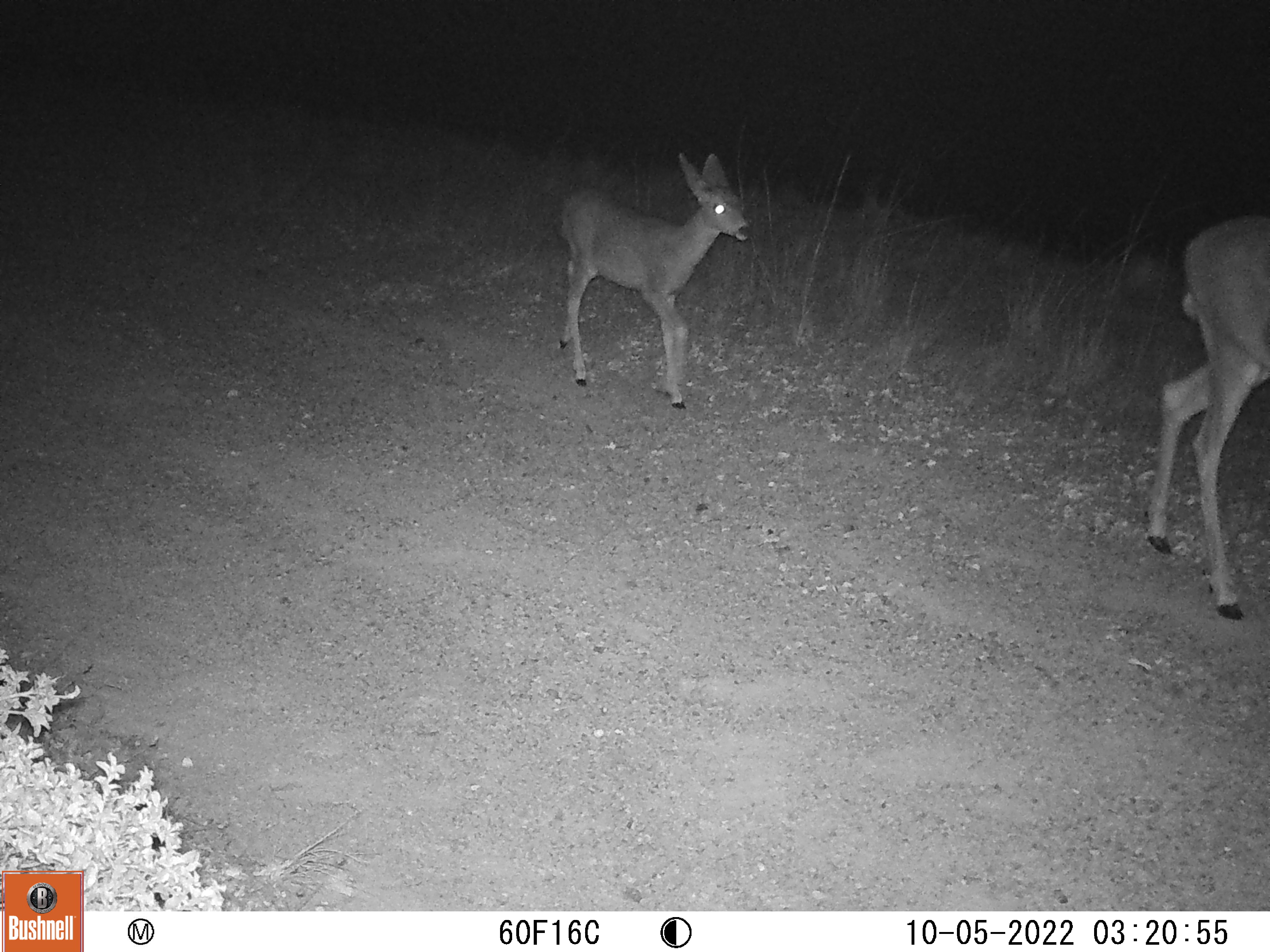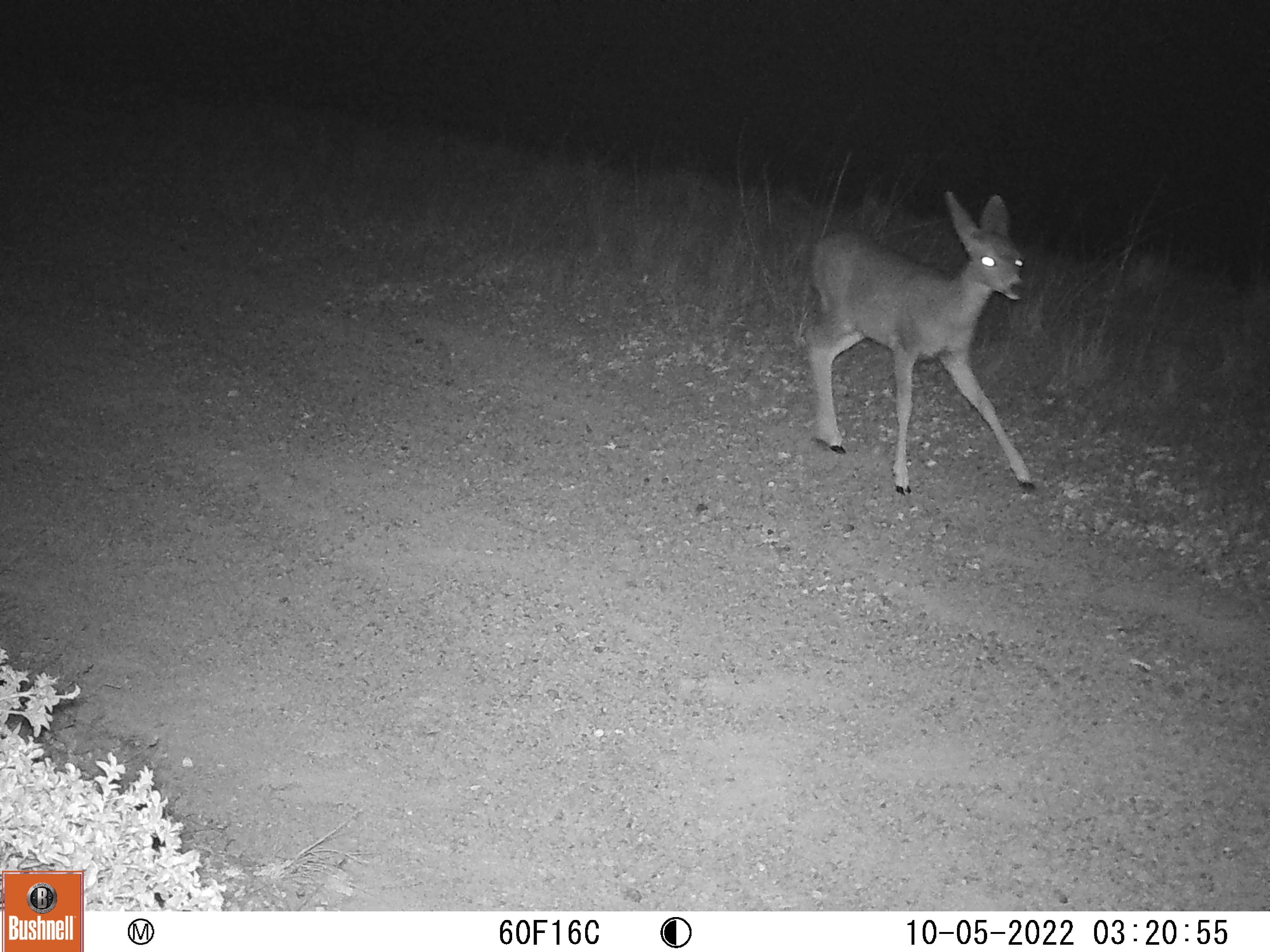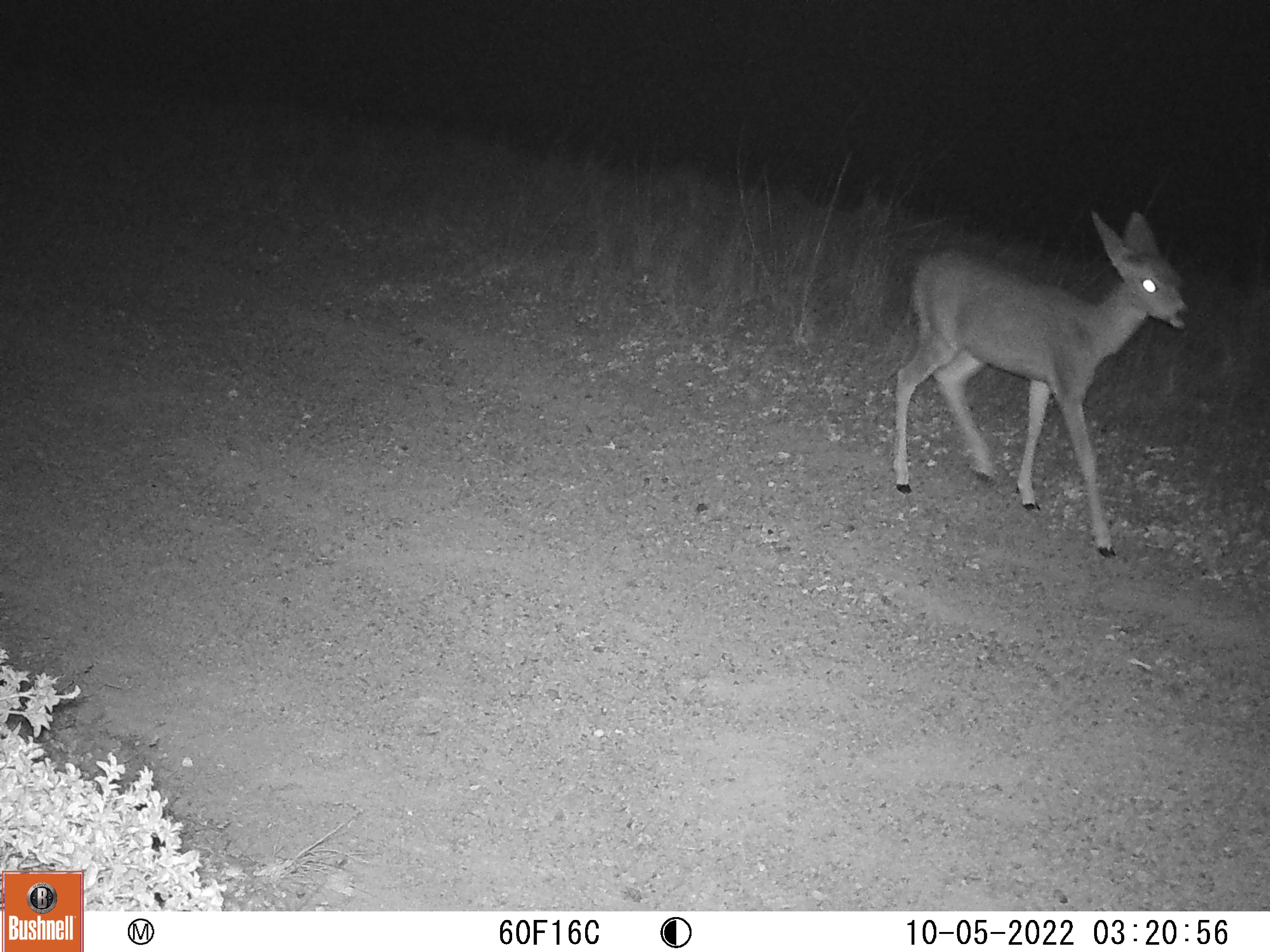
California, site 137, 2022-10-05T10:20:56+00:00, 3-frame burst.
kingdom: Animalia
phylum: Chordata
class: Mammalia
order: Artiodactyla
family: Cervidae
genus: Odocoileus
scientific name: Odocoileus hemionus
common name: mule deer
Mule deer (Odocoileus hemionus).